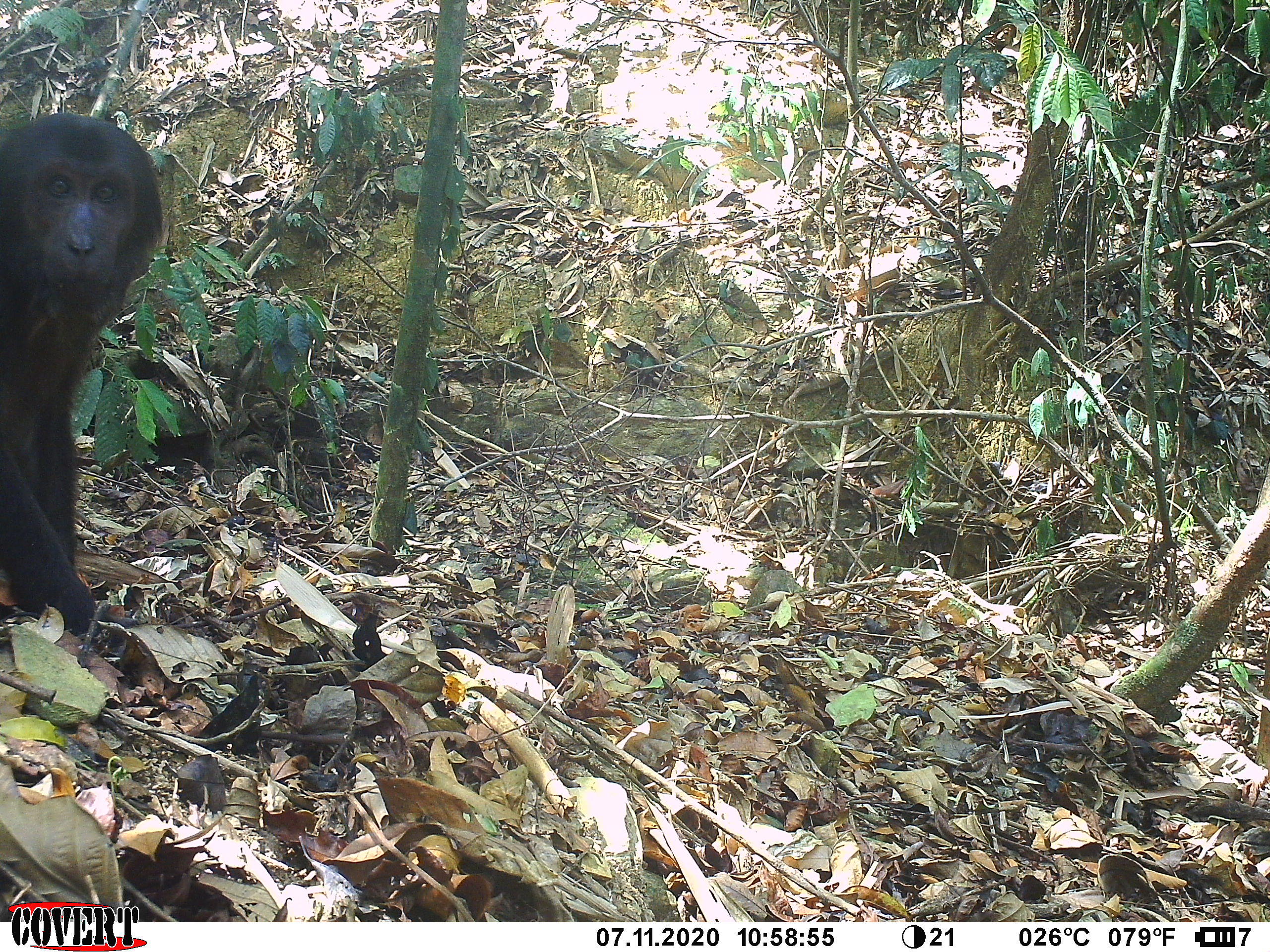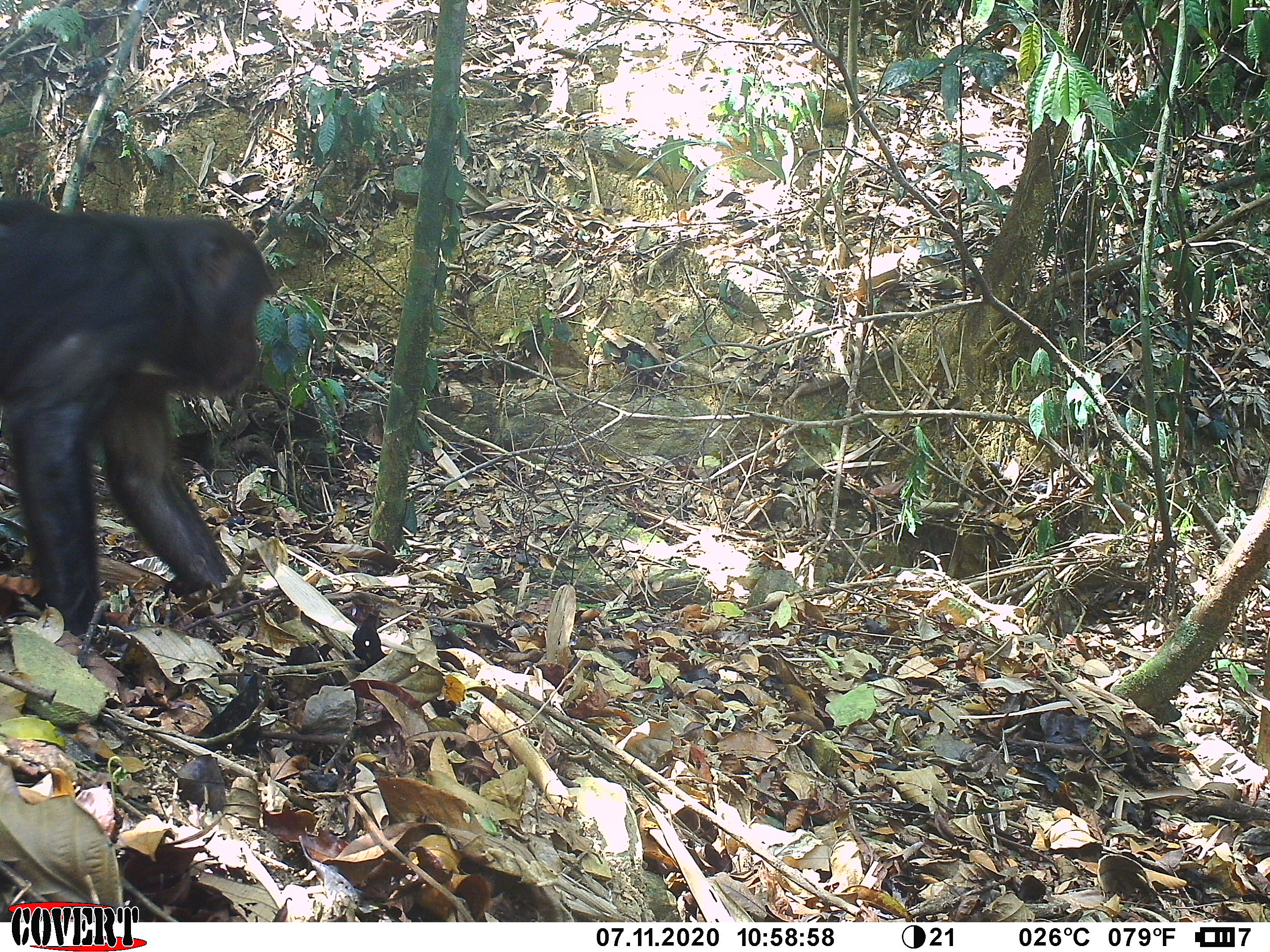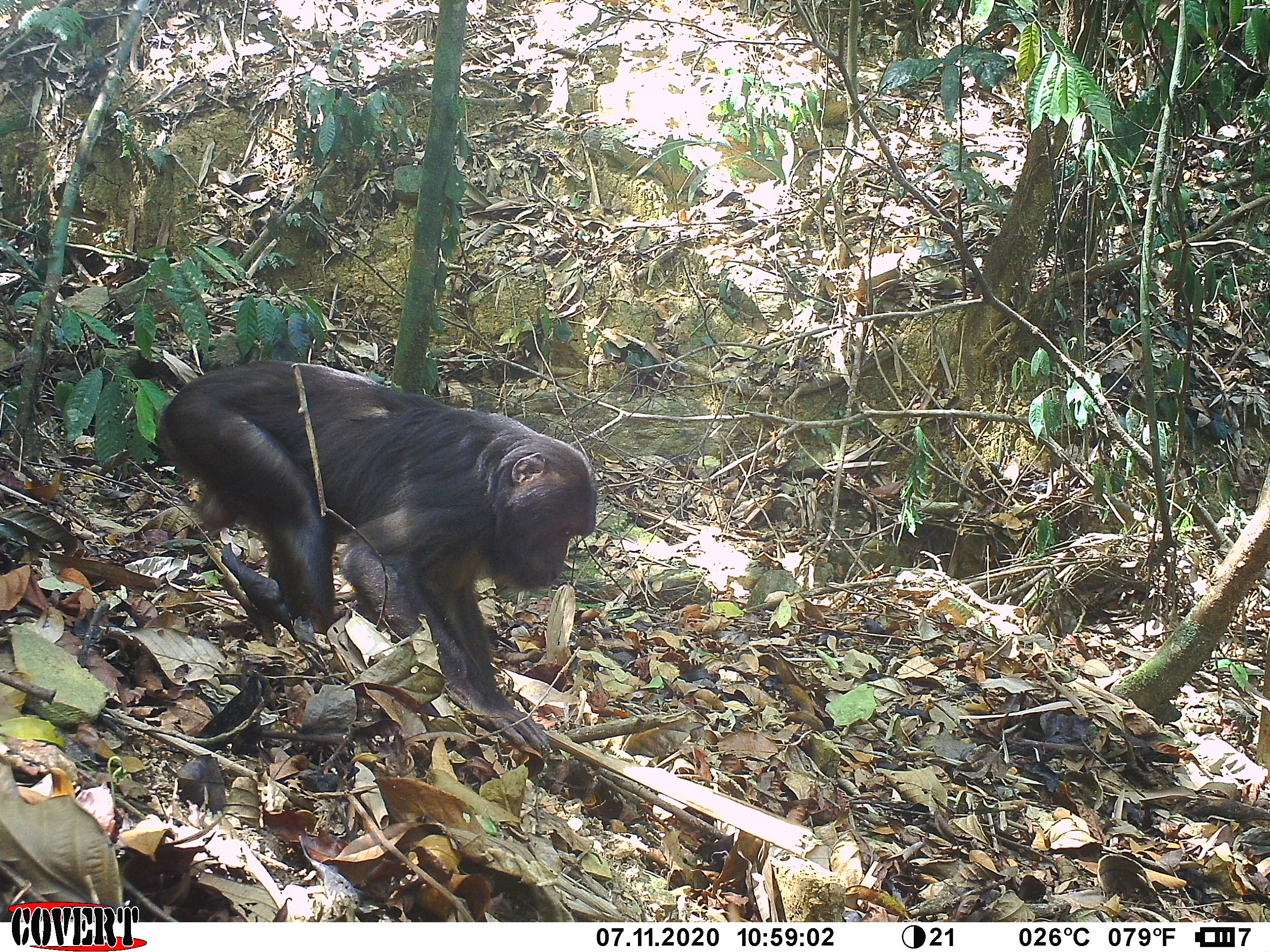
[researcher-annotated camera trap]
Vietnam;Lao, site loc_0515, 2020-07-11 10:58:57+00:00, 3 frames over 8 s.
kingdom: Animalia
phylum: Chordata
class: Mammalia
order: Primates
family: Cercopithecidae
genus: Macaca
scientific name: Macaca arctoides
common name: stump-tailed macaque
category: stump tailed macaque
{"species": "stump tailed macaque (stump-tailed macaque) (Macaca arctoides)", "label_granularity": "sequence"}